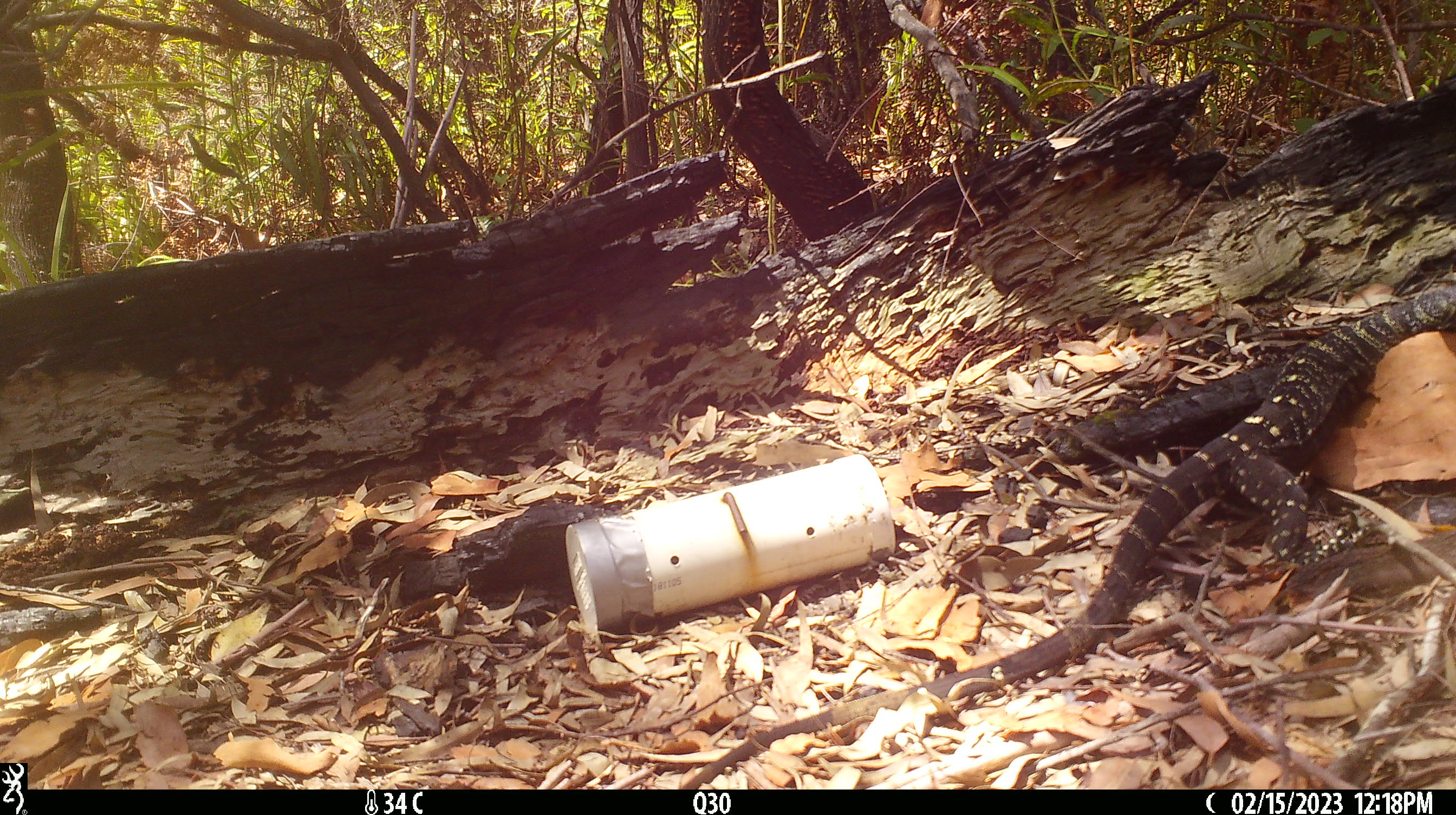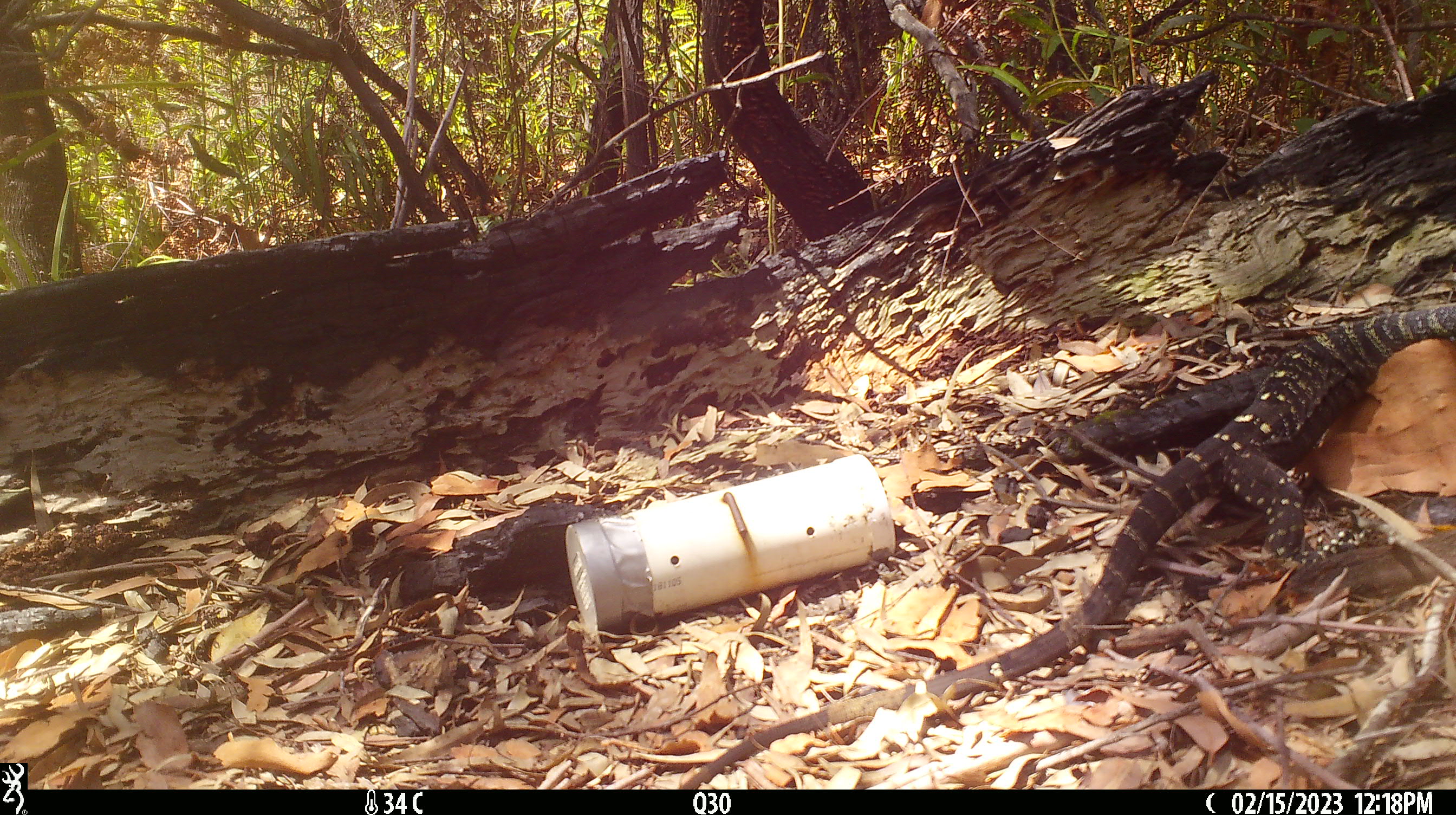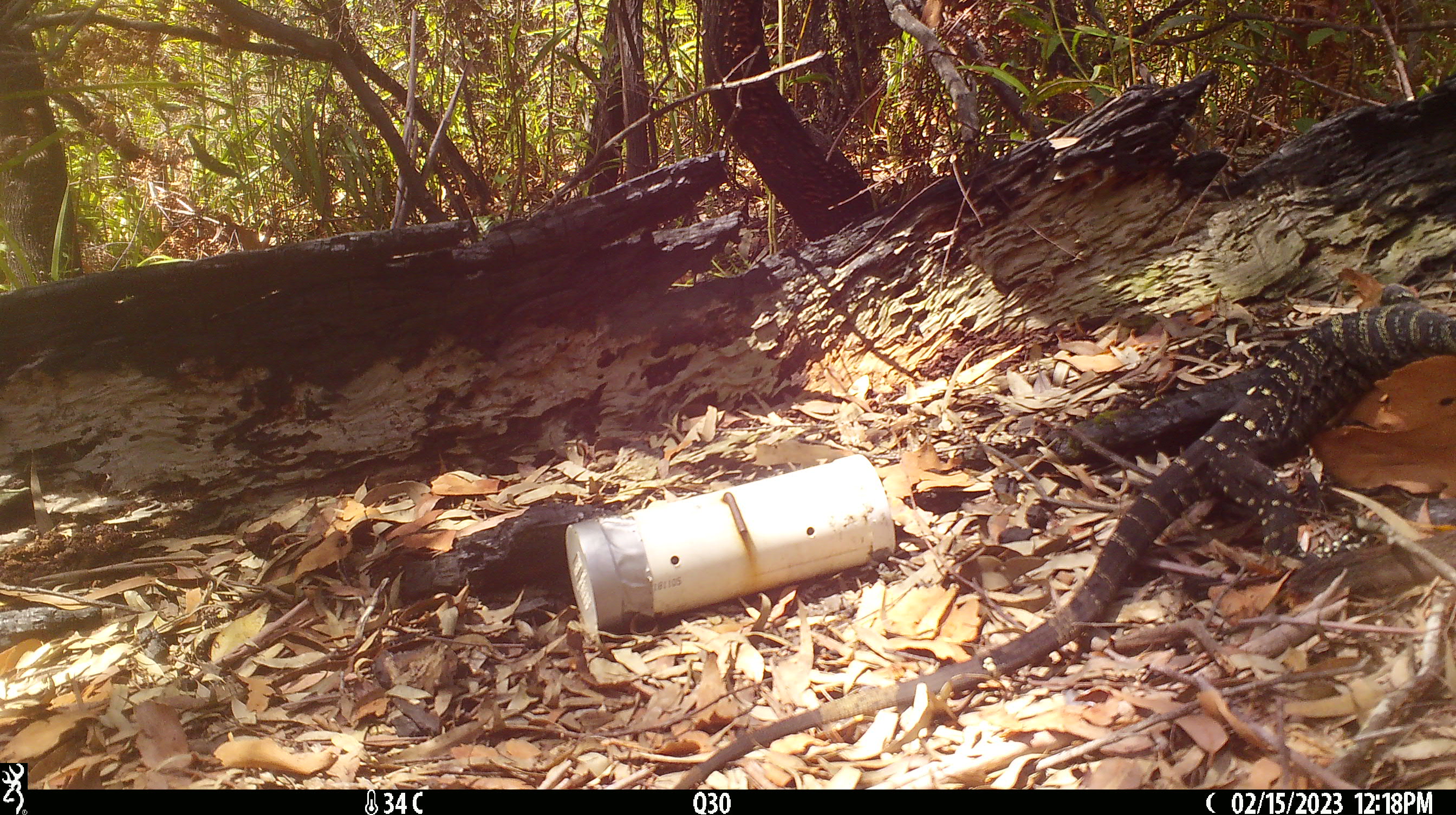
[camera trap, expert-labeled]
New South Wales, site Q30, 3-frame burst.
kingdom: Animalia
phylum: Chordata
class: Reptilia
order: Squamata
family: Varanidae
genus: Varanus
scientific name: Varanus varius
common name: lace monitor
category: goanna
Goanna (lace monitor) (Varanus varius).